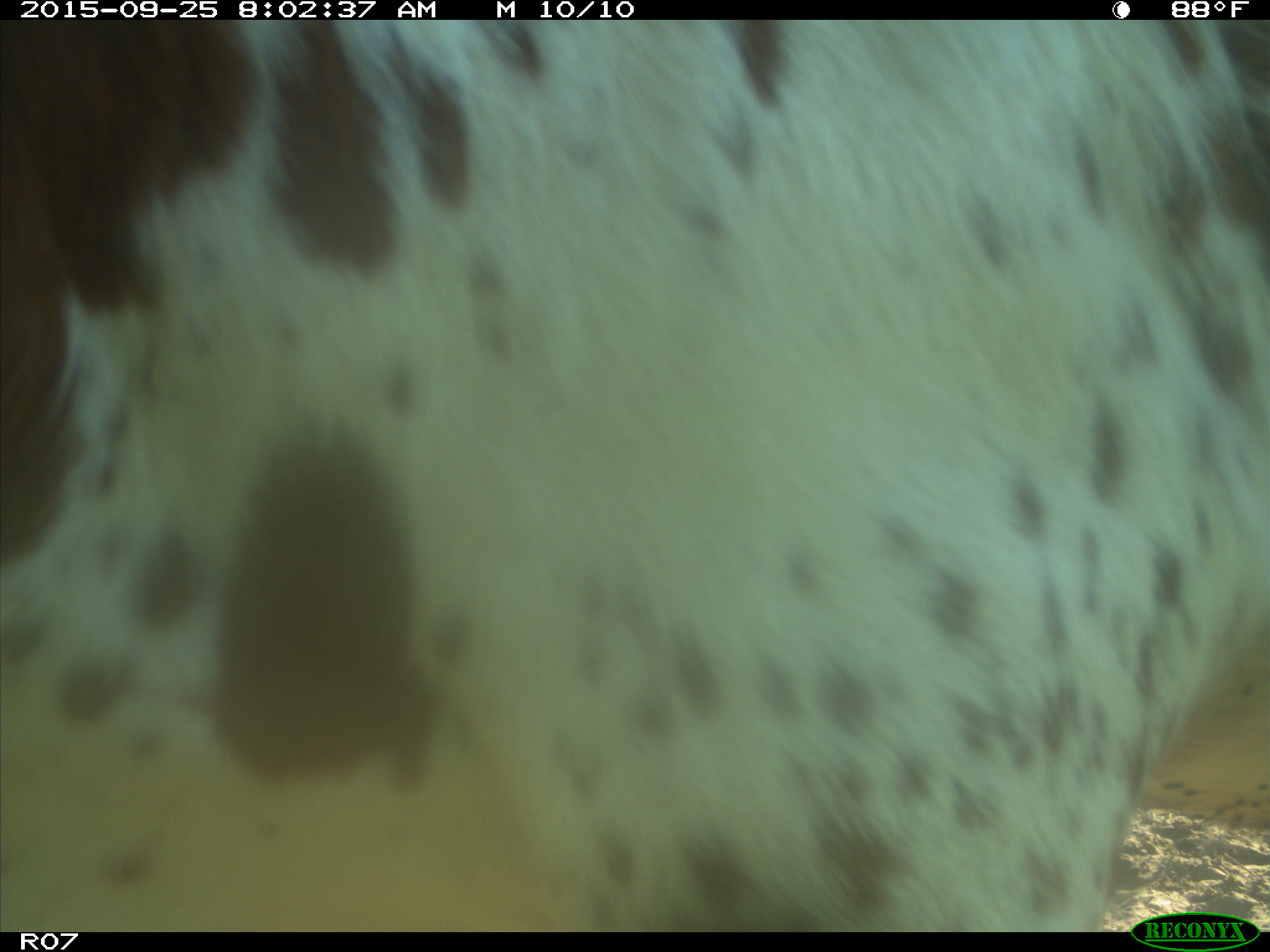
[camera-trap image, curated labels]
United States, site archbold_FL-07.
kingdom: Animalia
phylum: Chordata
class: Mammalia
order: Artiodactyla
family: Bovidae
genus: Bos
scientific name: Bos taurus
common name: domestic cow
Bos taurus (domestic cow).